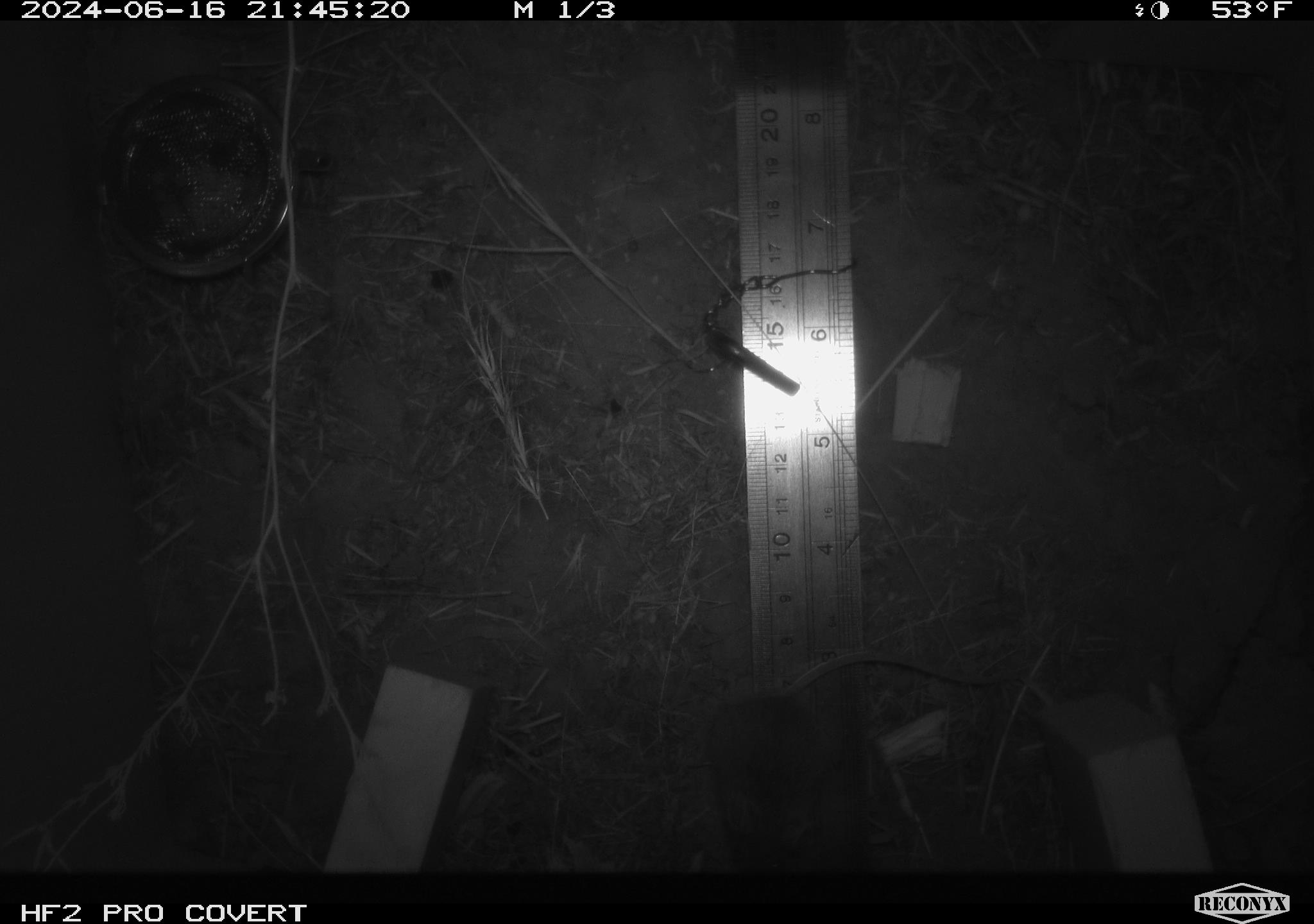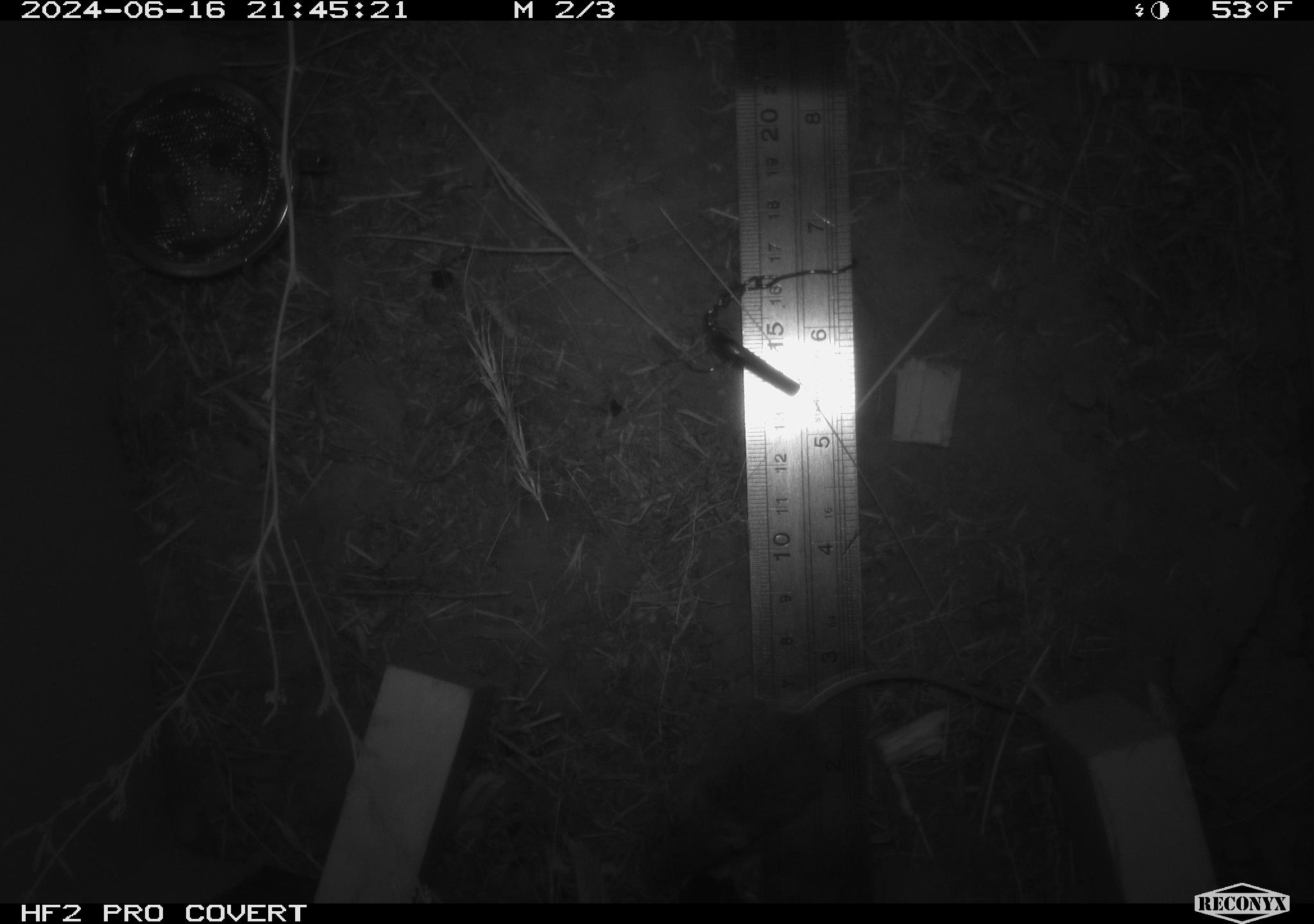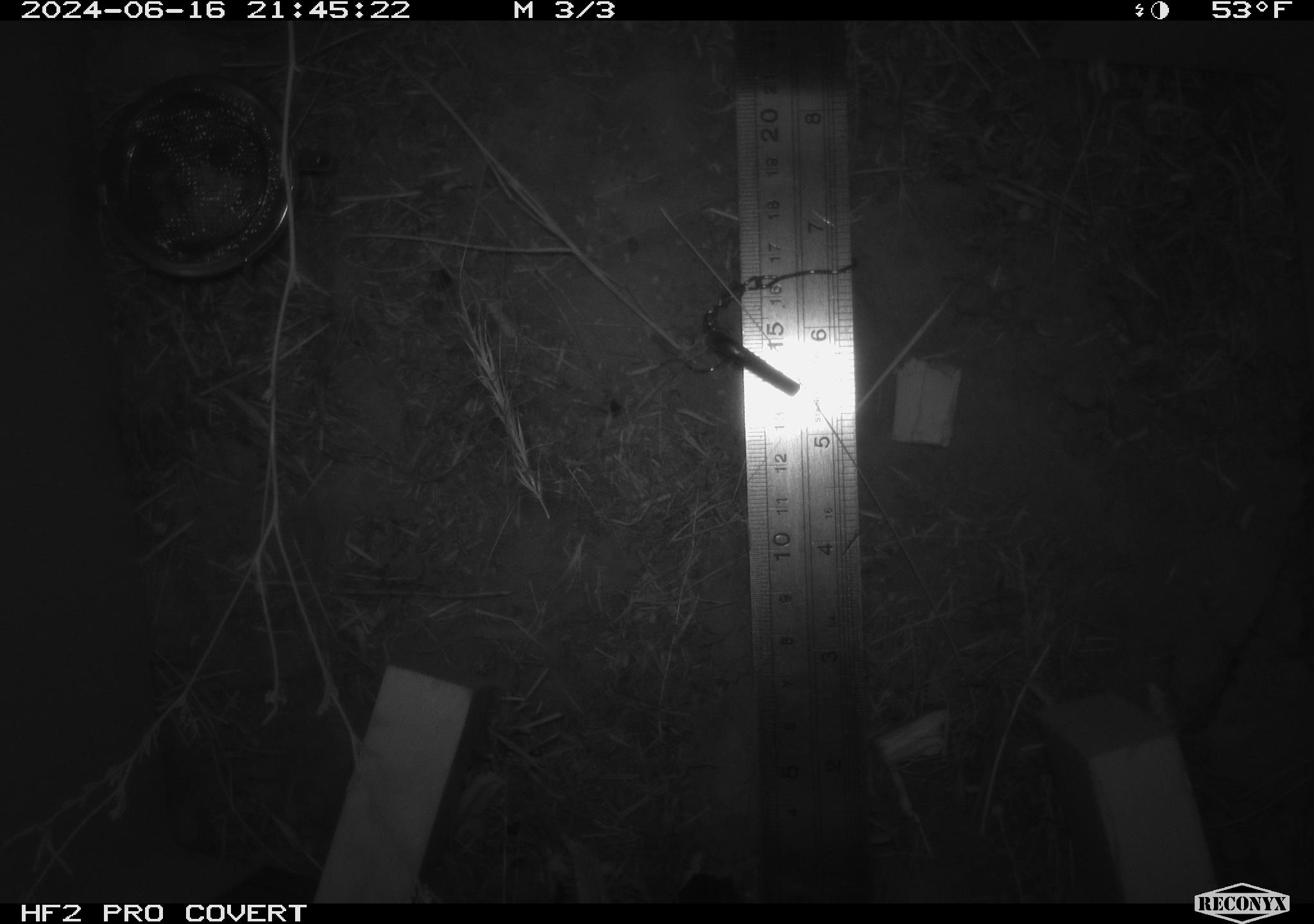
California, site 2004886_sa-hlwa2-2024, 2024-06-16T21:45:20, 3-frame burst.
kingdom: Animalia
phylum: Chordata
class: Mammalia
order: Rodentia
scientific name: Rodentia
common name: mouse species